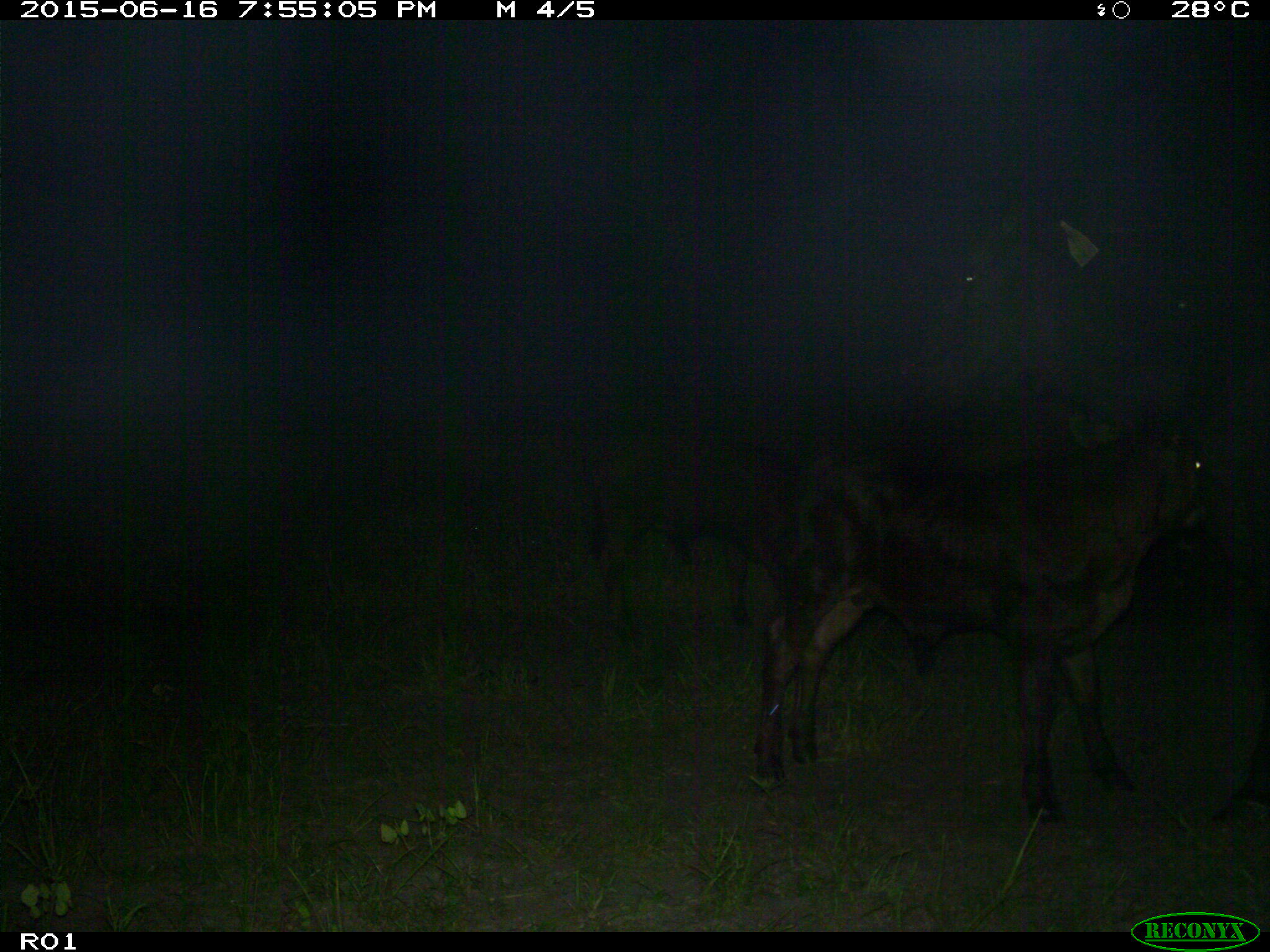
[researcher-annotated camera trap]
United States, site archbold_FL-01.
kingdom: Animalia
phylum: Chordata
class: Mammalia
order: Artiodactyla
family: Bovidae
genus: Bos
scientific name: Bos taurus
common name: domestic cow